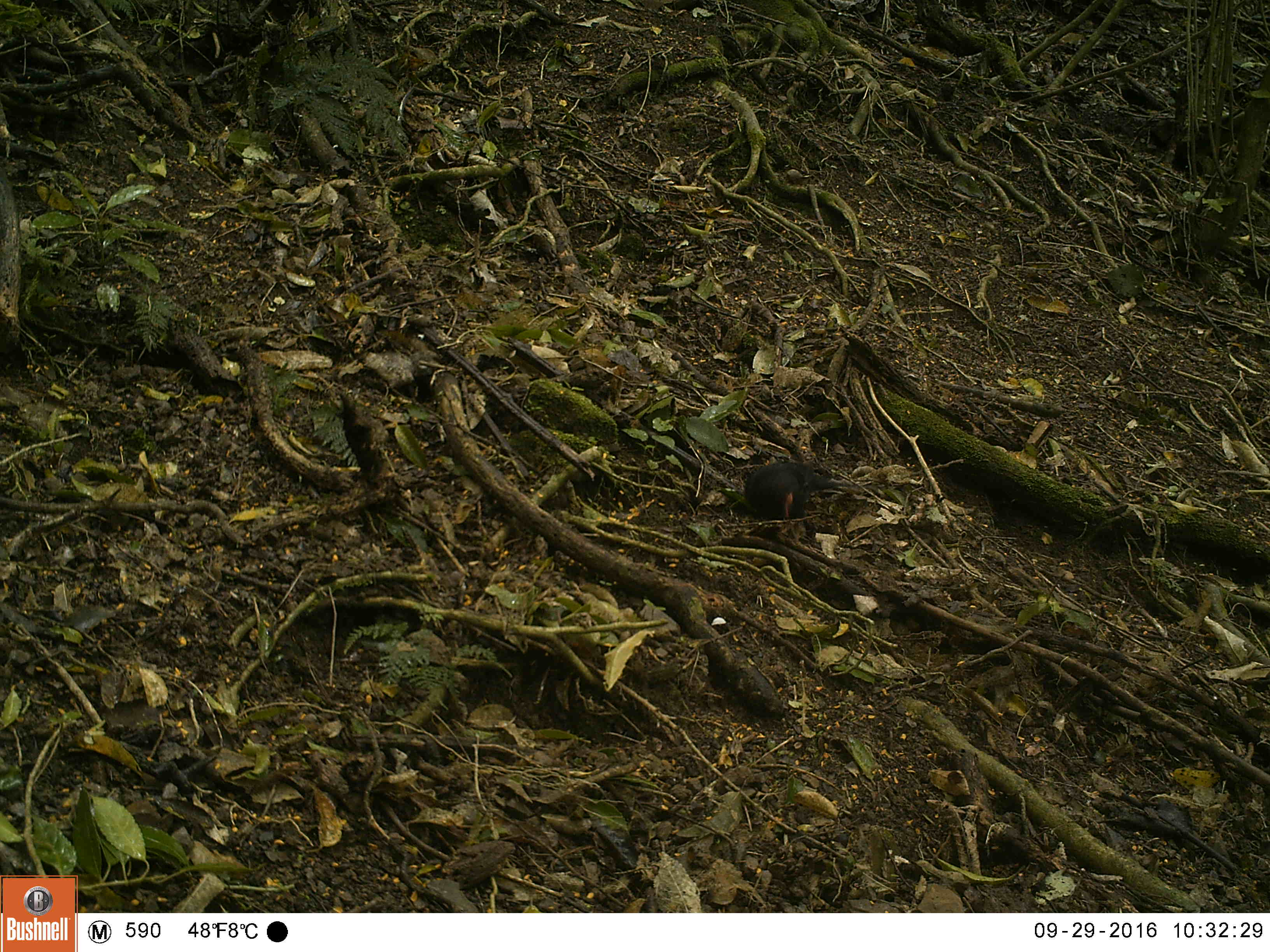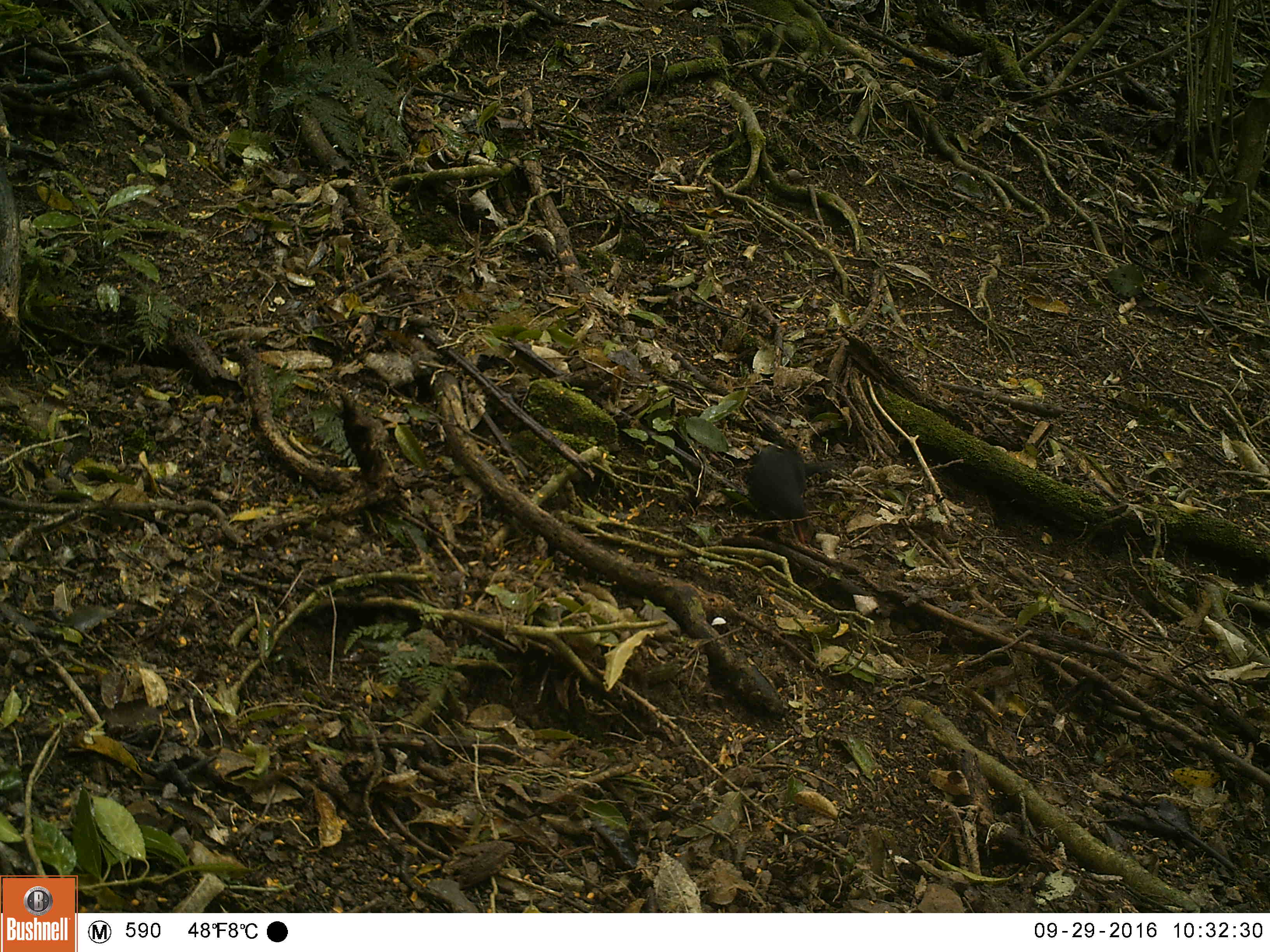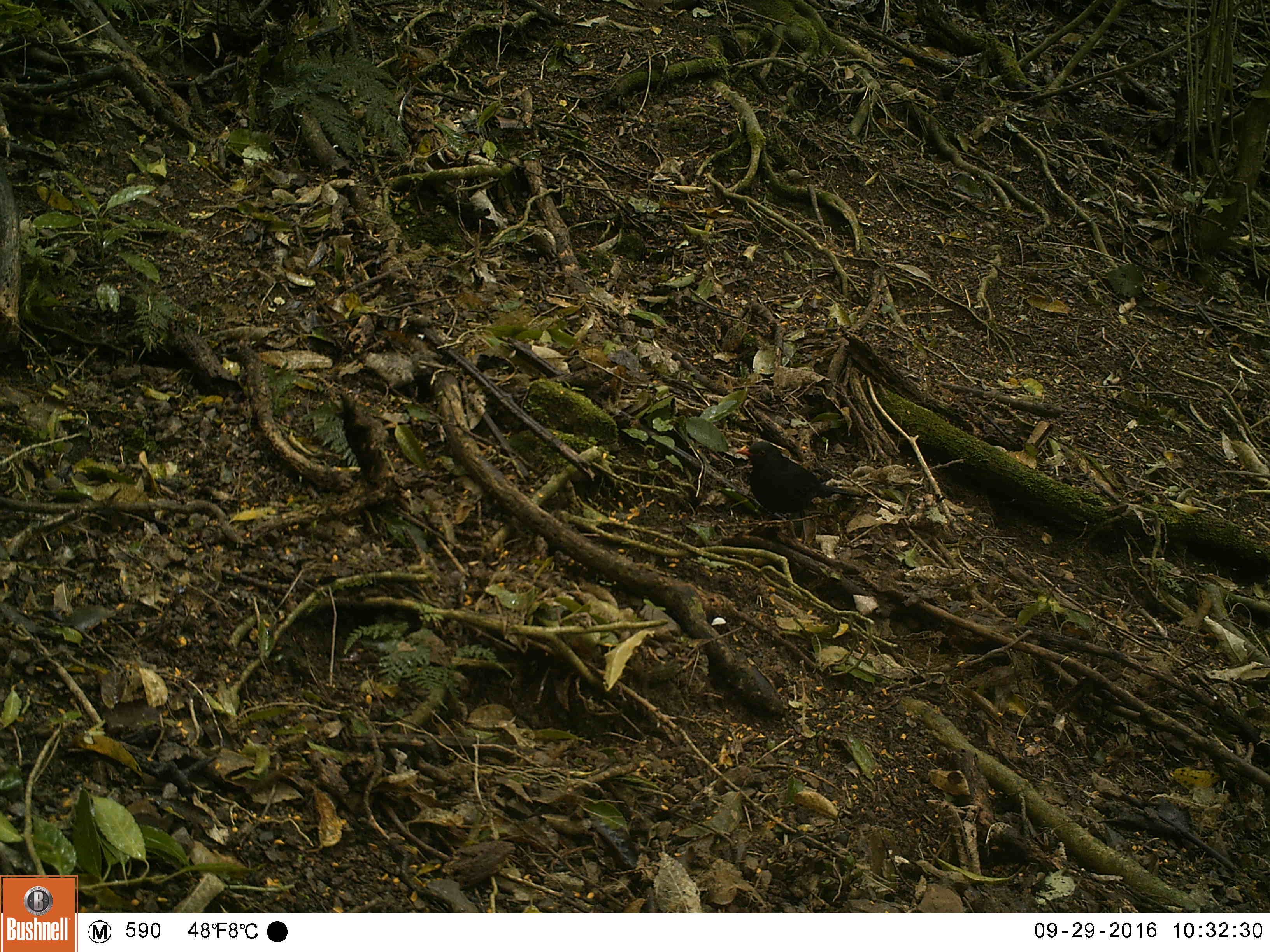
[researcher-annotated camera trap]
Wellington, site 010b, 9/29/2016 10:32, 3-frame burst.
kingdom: Animalia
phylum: Chordata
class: Aves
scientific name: Aves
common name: bird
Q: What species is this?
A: Bird (Aves).